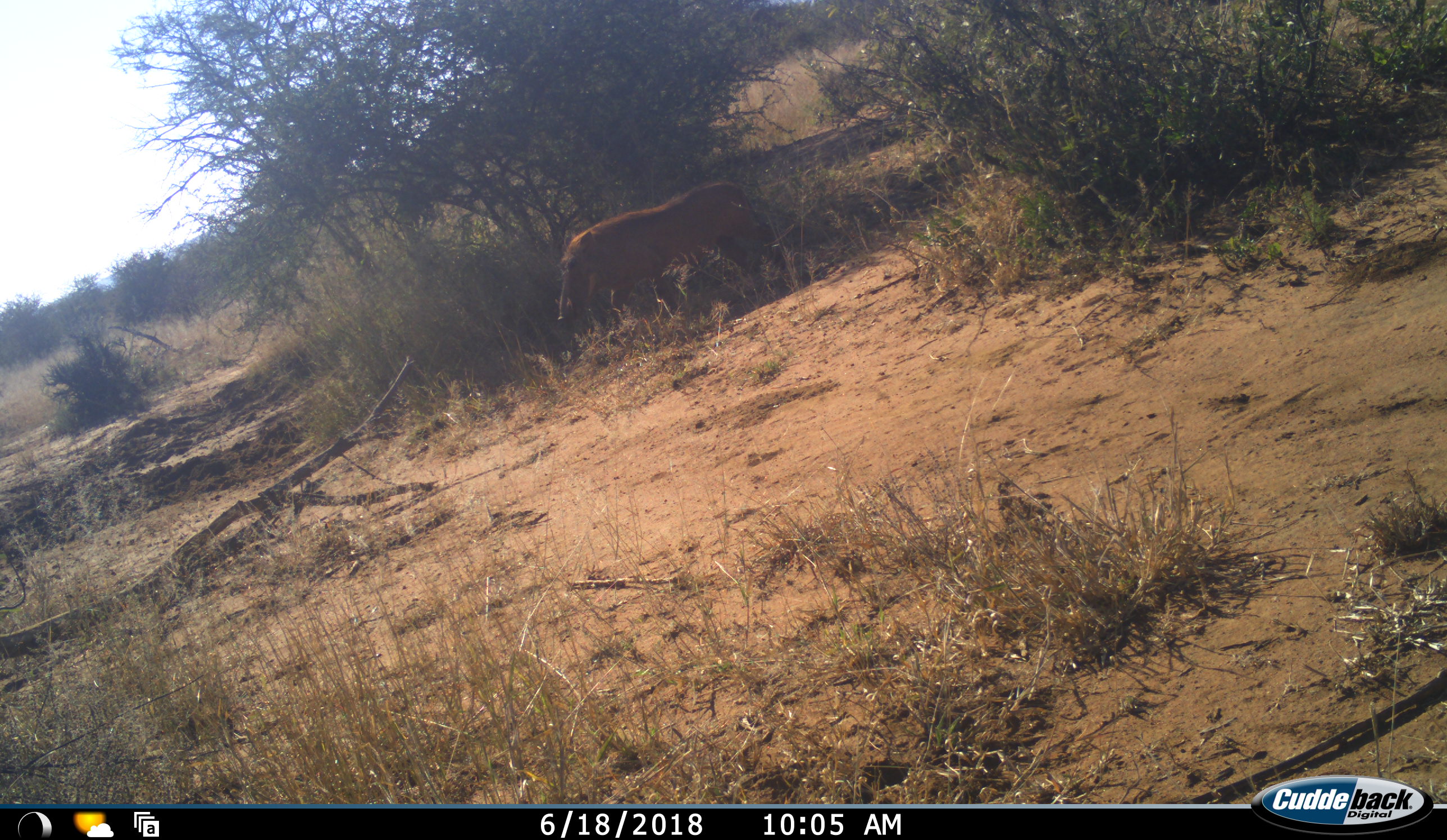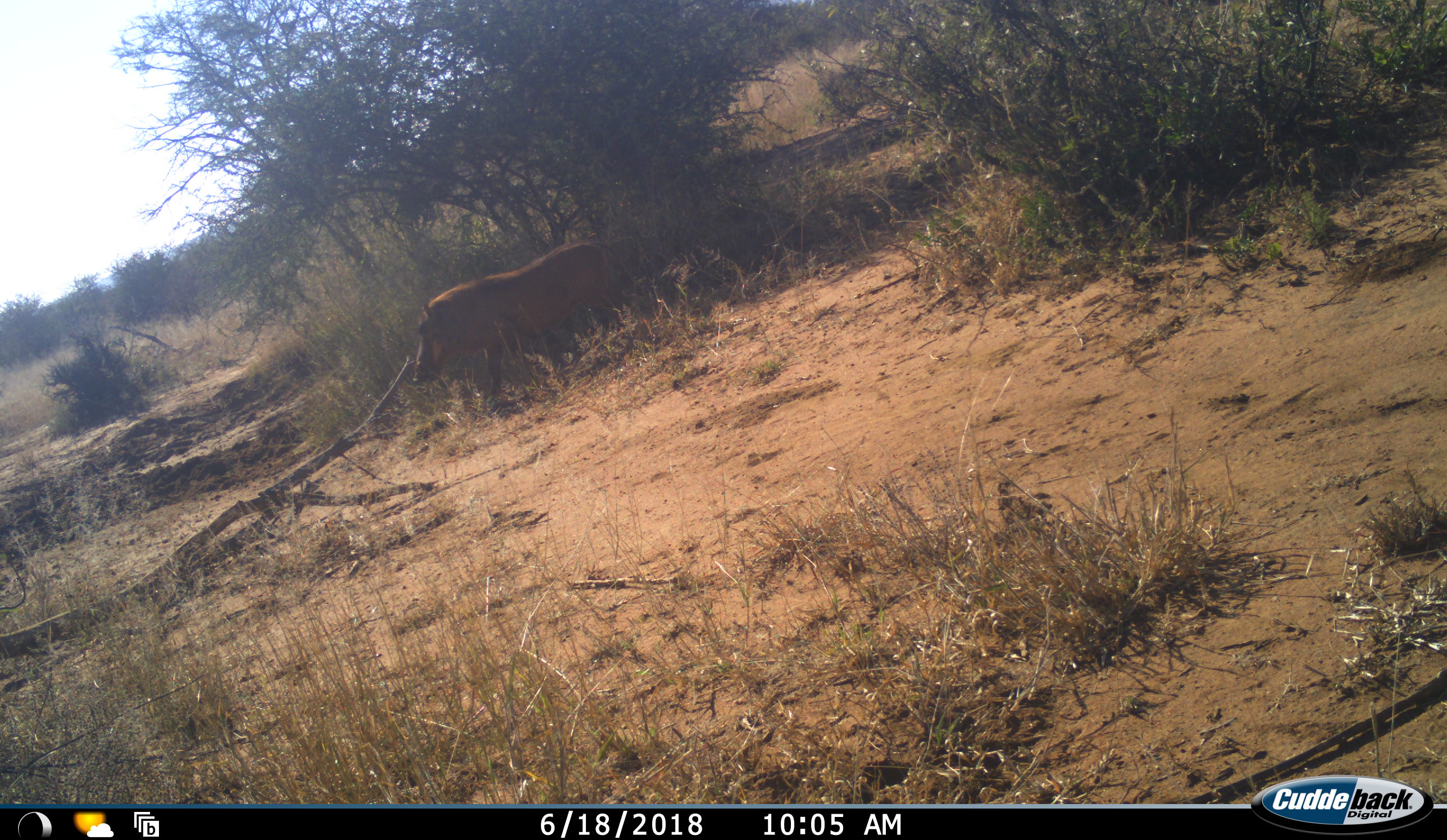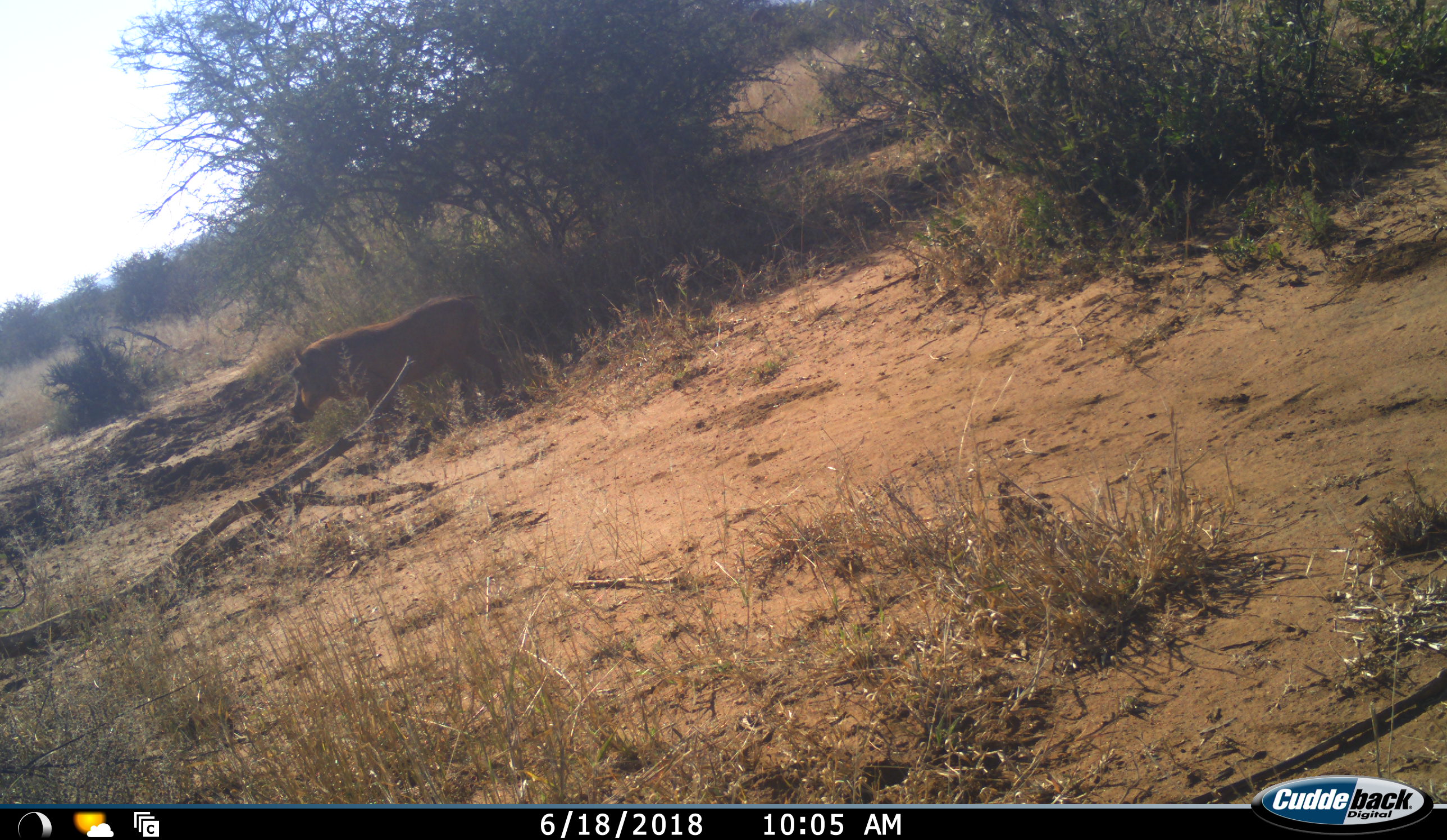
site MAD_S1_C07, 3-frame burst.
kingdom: Animalia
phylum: Chordata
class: Mammalia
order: Artiodactyla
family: Suidae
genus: Phacochoerus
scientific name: Phacochoerus africanus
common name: warthog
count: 1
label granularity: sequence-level